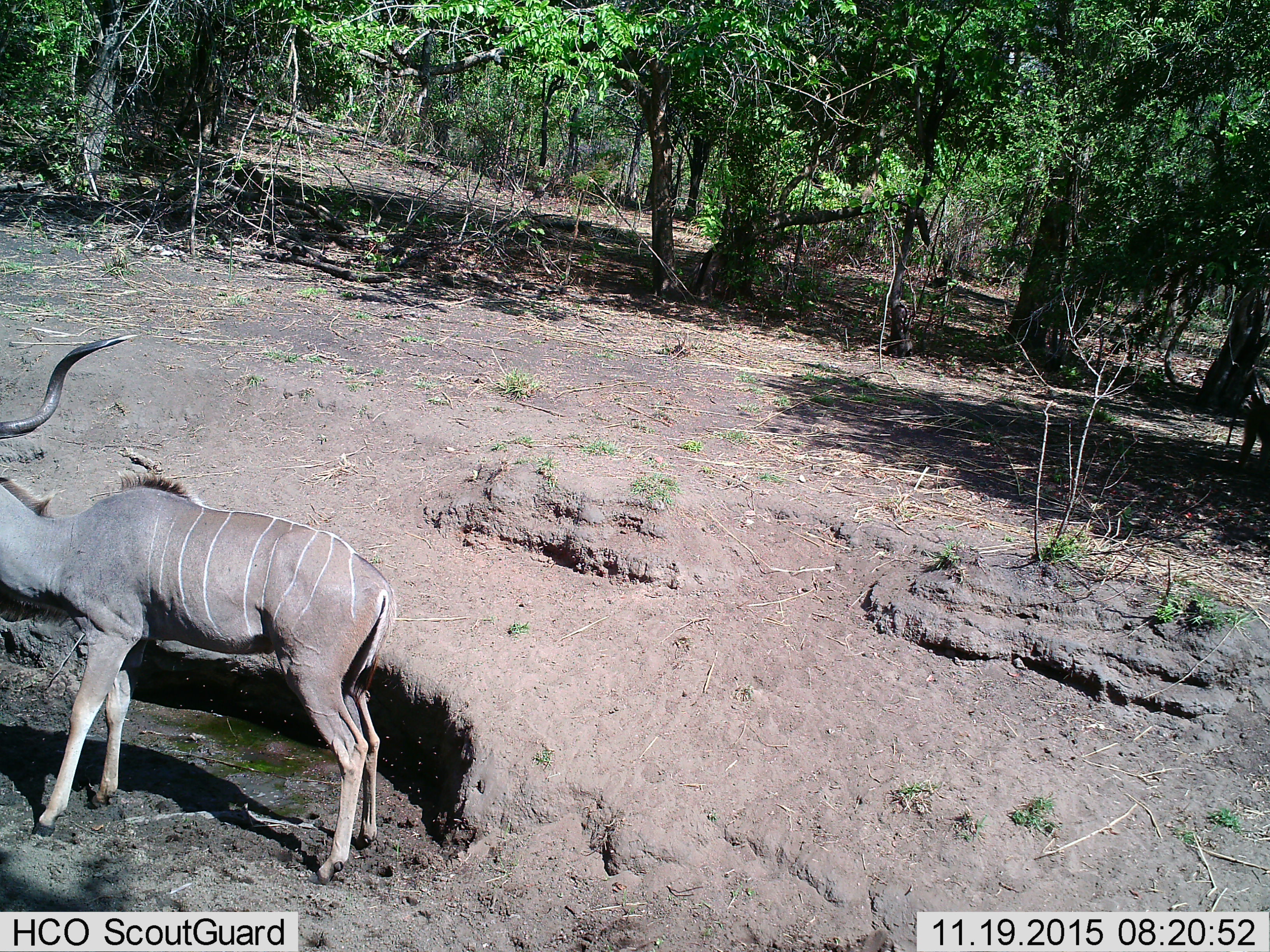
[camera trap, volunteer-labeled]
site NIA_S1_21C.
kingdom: Animalia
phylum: Chordata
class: Mammalia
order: Artiodactyla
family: Bovidae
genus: Tragelaphus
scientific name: Tragelaphus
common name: kudu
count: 1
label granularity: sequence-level